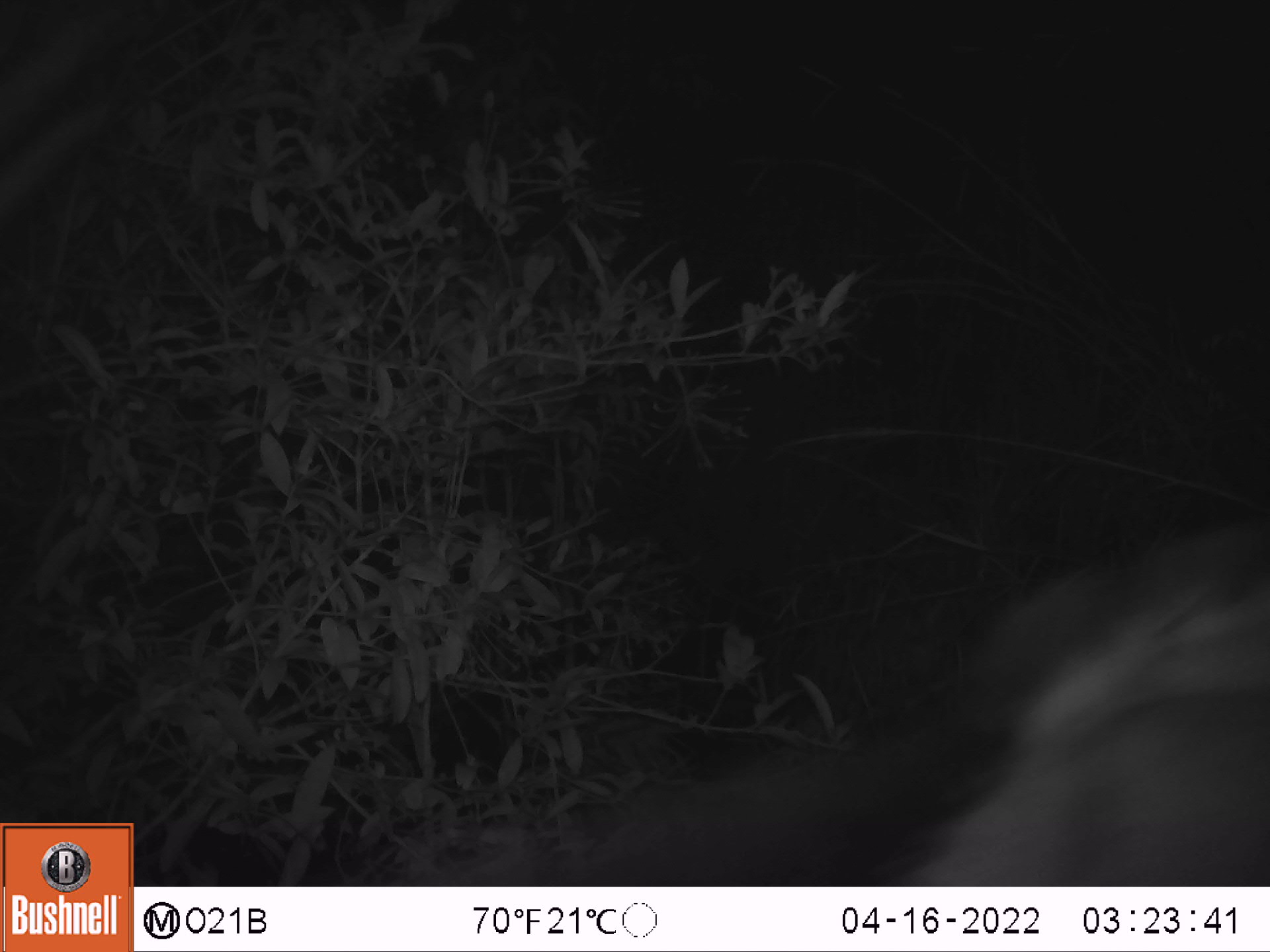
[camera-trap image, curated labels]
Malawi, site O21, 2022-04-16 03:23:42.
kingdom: Animalia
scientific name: Animalia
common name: other animal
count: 1